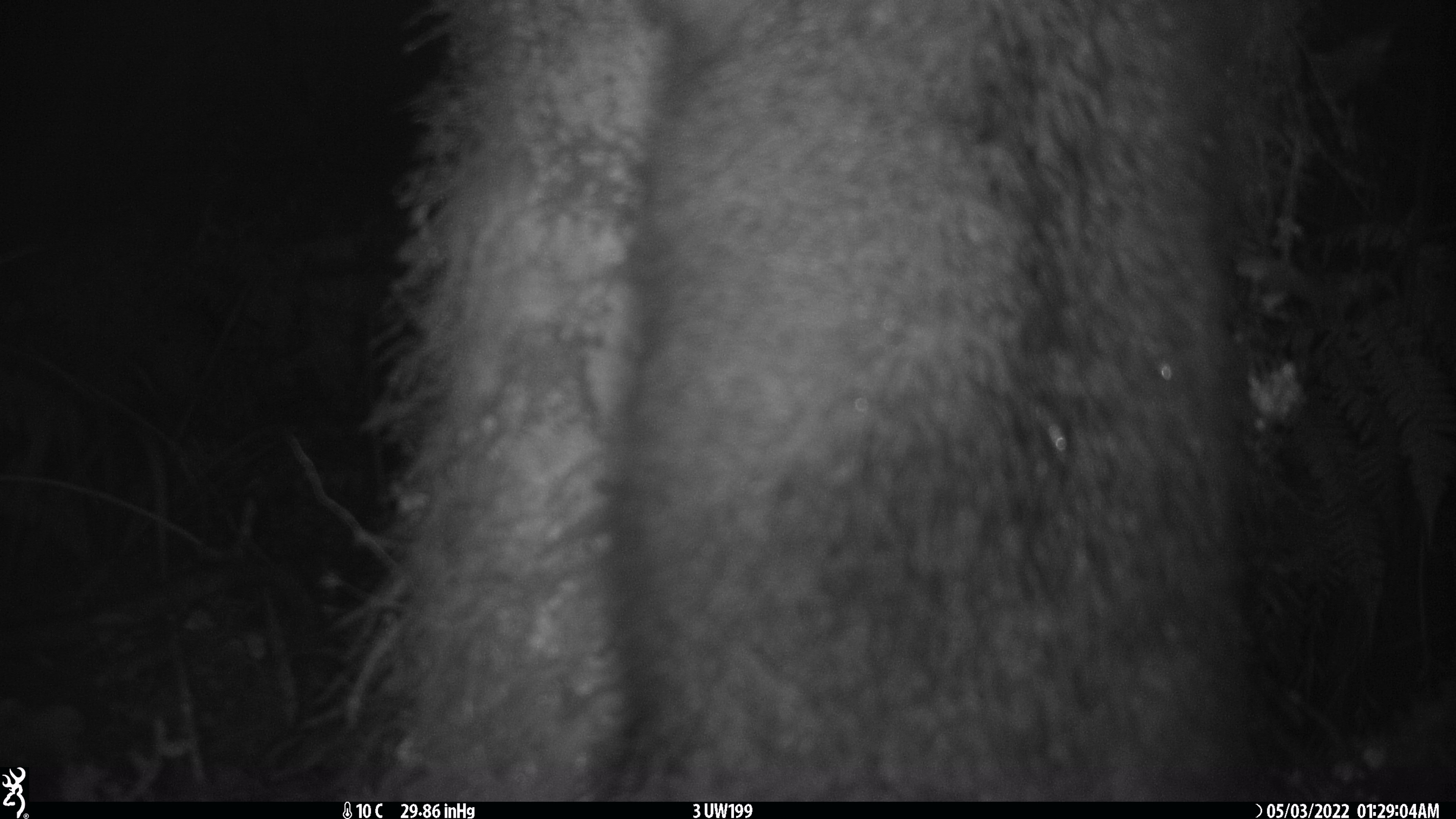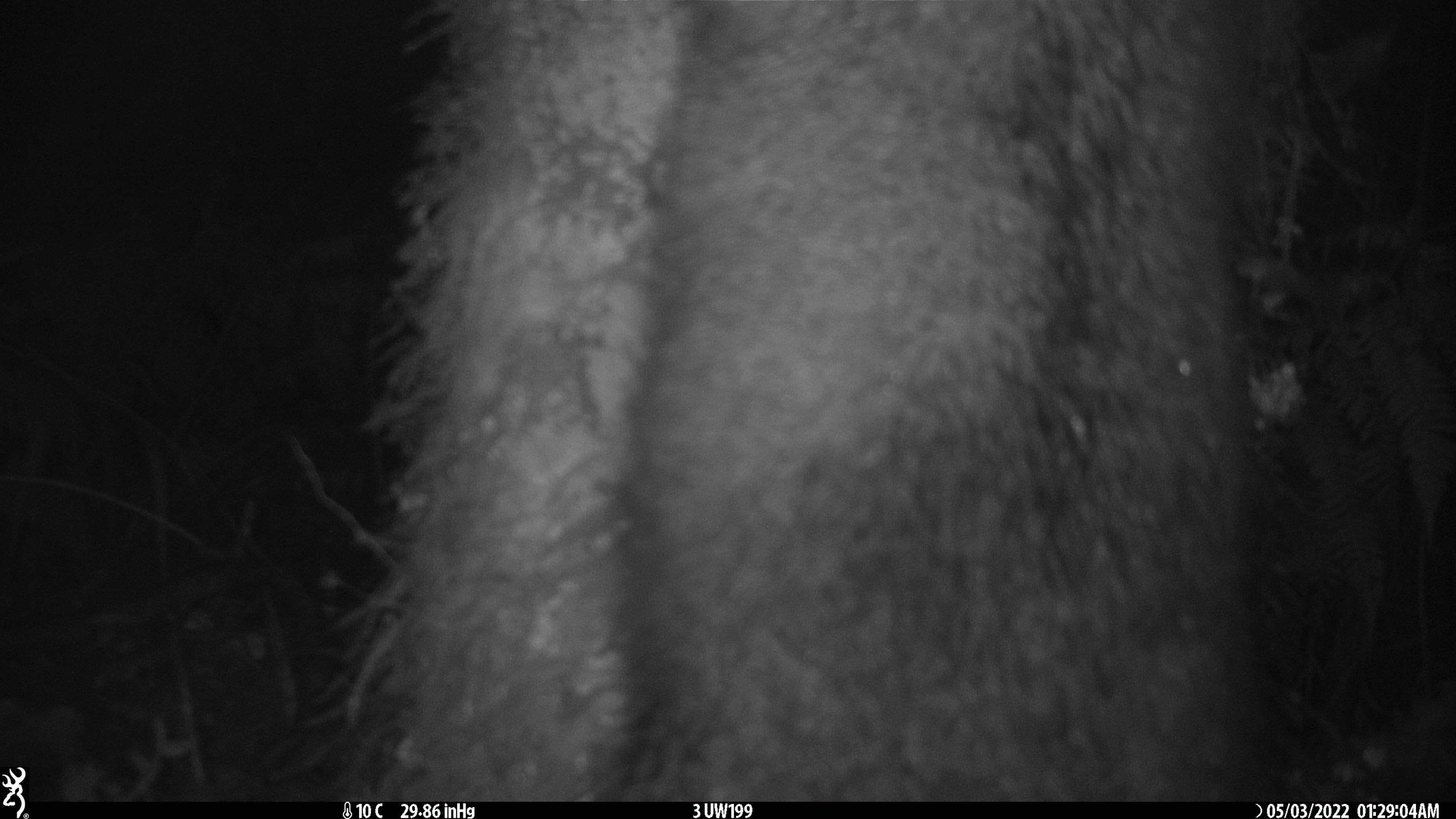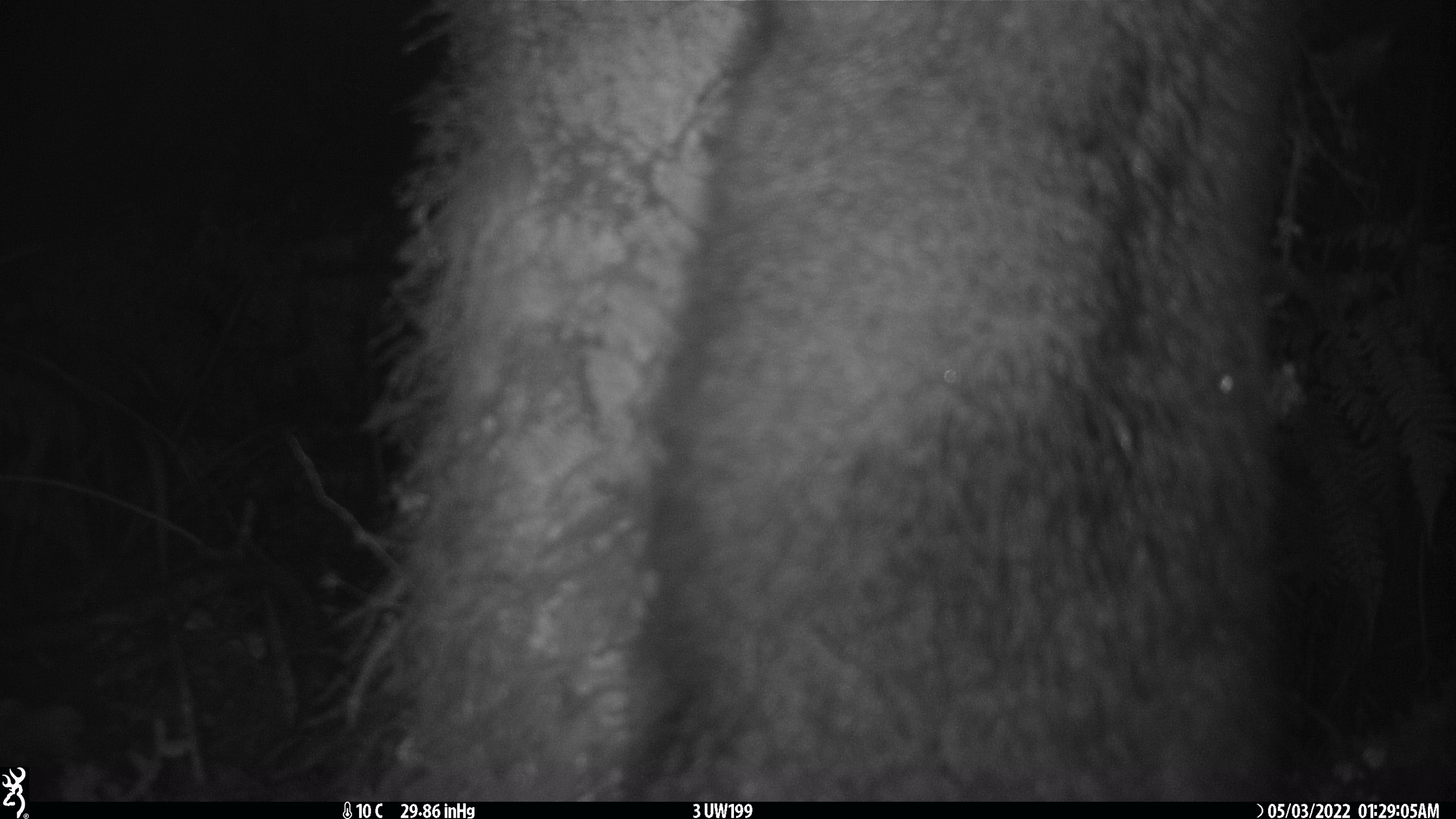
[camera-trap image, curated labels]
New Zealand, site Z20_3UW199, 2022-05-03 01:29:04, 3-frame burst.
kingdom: Animalia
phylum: Chordata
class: Mammalia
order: Diprotodontia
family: Phalangeridae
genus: Trichosurus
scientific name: Trichosurus vulpecula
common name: common brushtail possum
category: possum